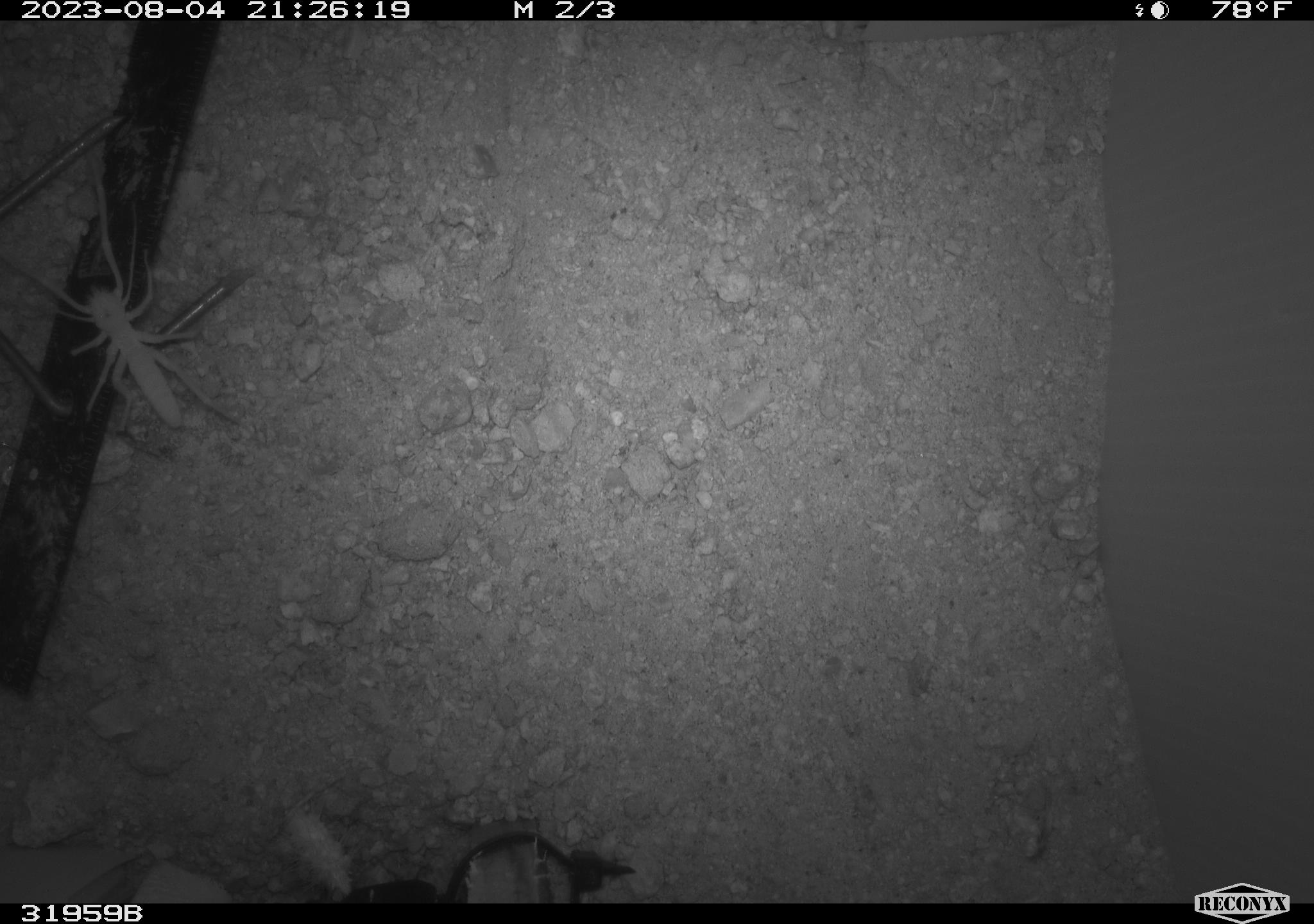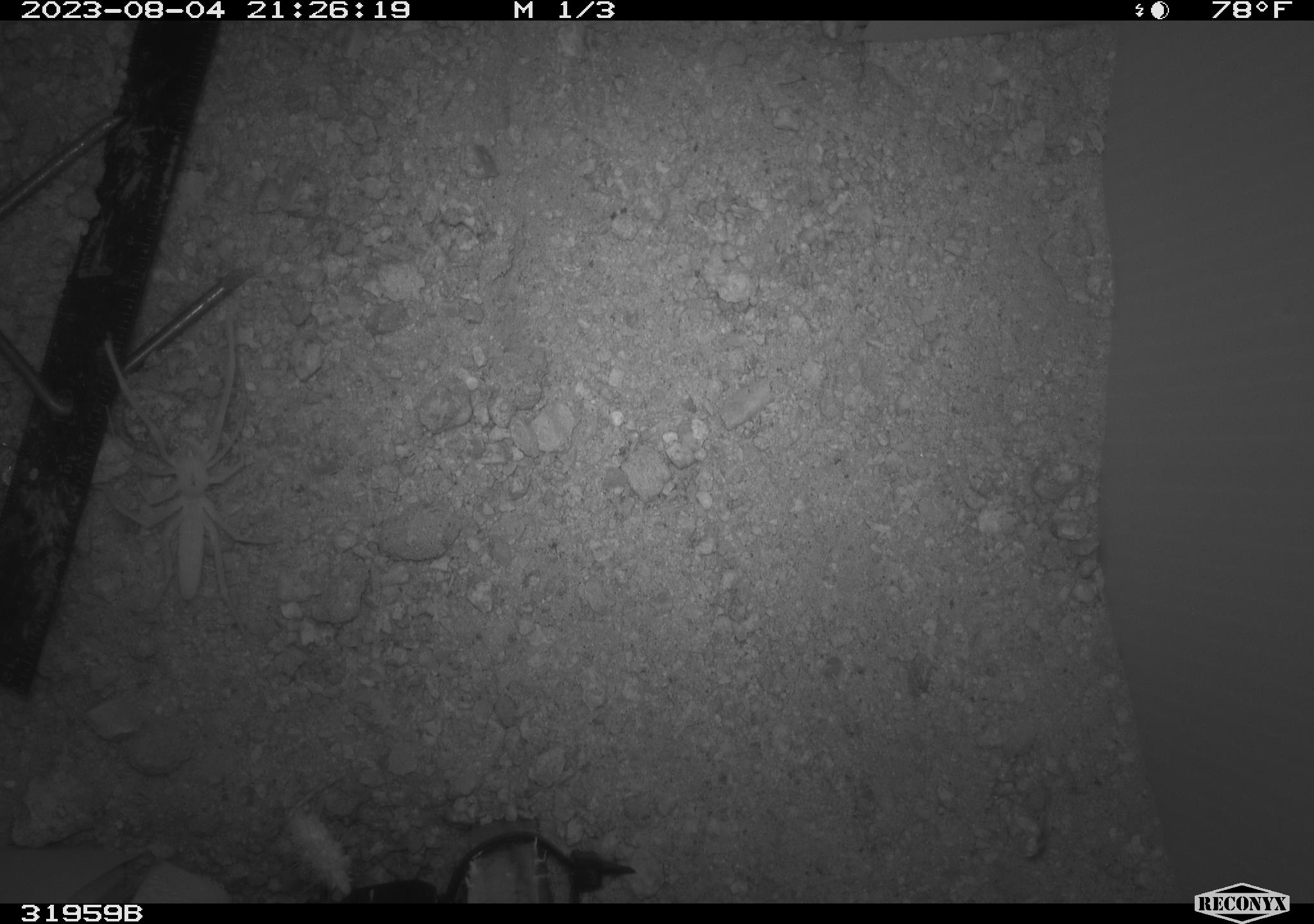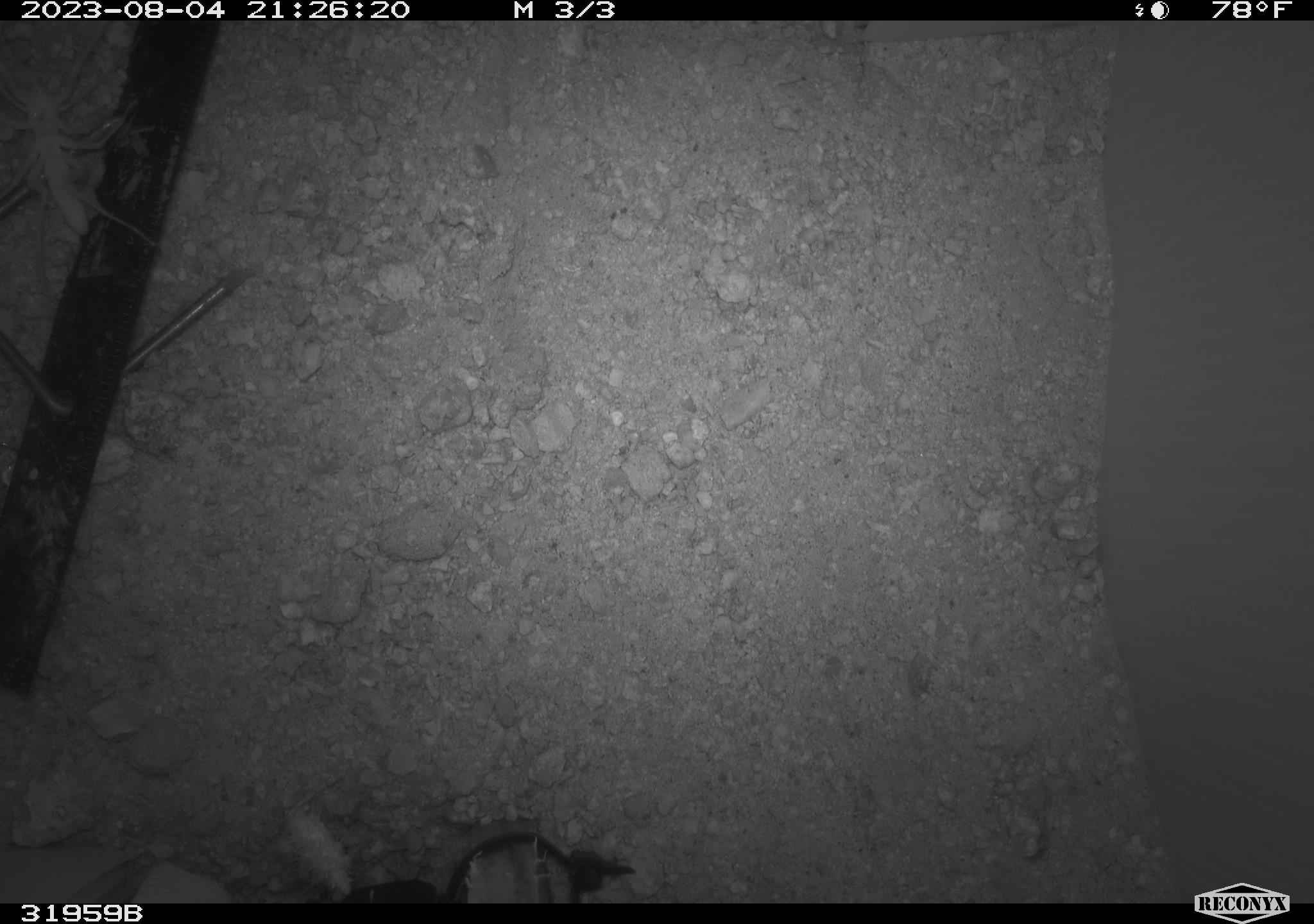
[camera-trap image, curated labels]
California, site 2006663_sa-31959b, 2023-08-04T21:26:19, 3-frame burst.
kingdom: Animalia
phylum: Arthropoda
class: Arachnida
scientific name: Arachnida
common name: arachnids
Arachnids (Arachnida).